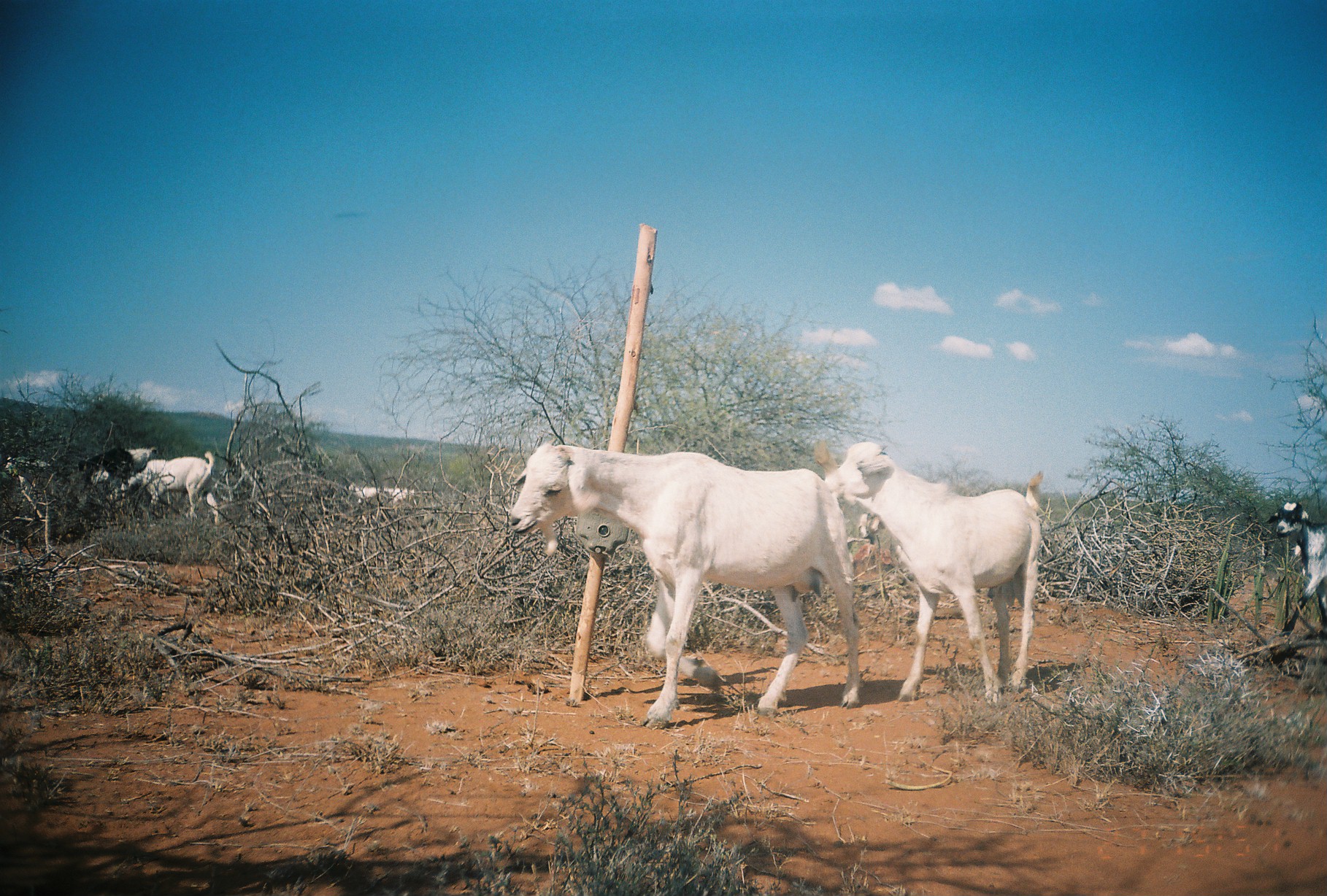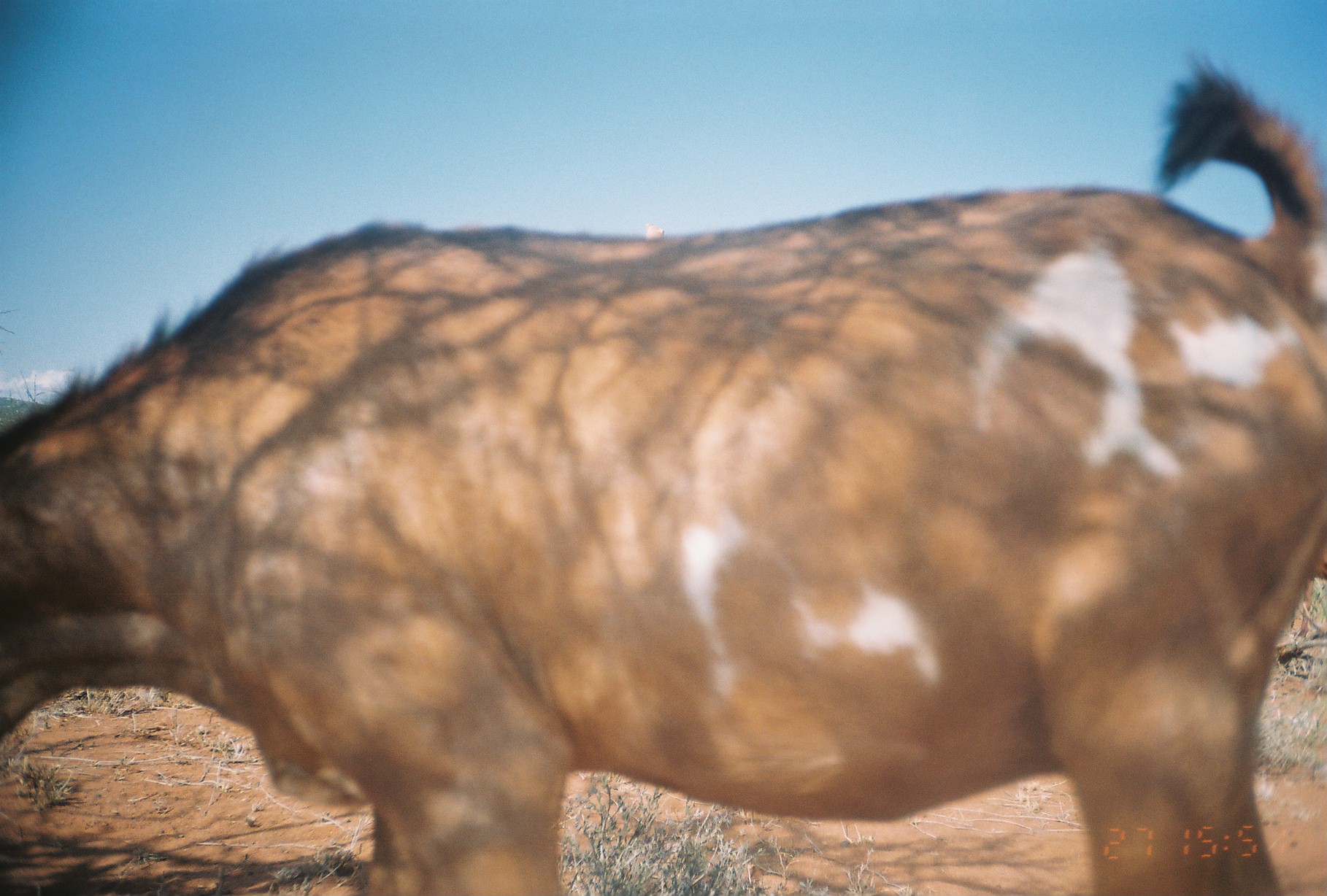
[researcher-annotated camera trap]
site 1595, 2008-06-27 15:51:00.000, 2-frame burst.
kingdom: Animalia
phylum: Chordata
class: Mammalia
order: Artiodactyla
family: Bovidae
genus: Capra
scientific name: Capra aegagrus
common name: wild goat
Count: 7.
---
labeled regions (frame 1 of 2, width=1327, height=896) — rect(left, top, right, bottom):
capra aegagrus: rect(508, 425, 863, 730); rect(820, 439, 1046, 706); rect(105, 451, 224, 530); rect(1264, 500, 1327, 645); rect(74, 445, 158, 489); rect(340, 481, 417, 521); rect(3, 454, 57, 499); rect(857, 509, 886, 546)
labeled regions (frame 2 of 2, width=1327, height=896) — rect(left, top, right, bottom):
capra aegagrus: rect(0, 45, 1327, 896)